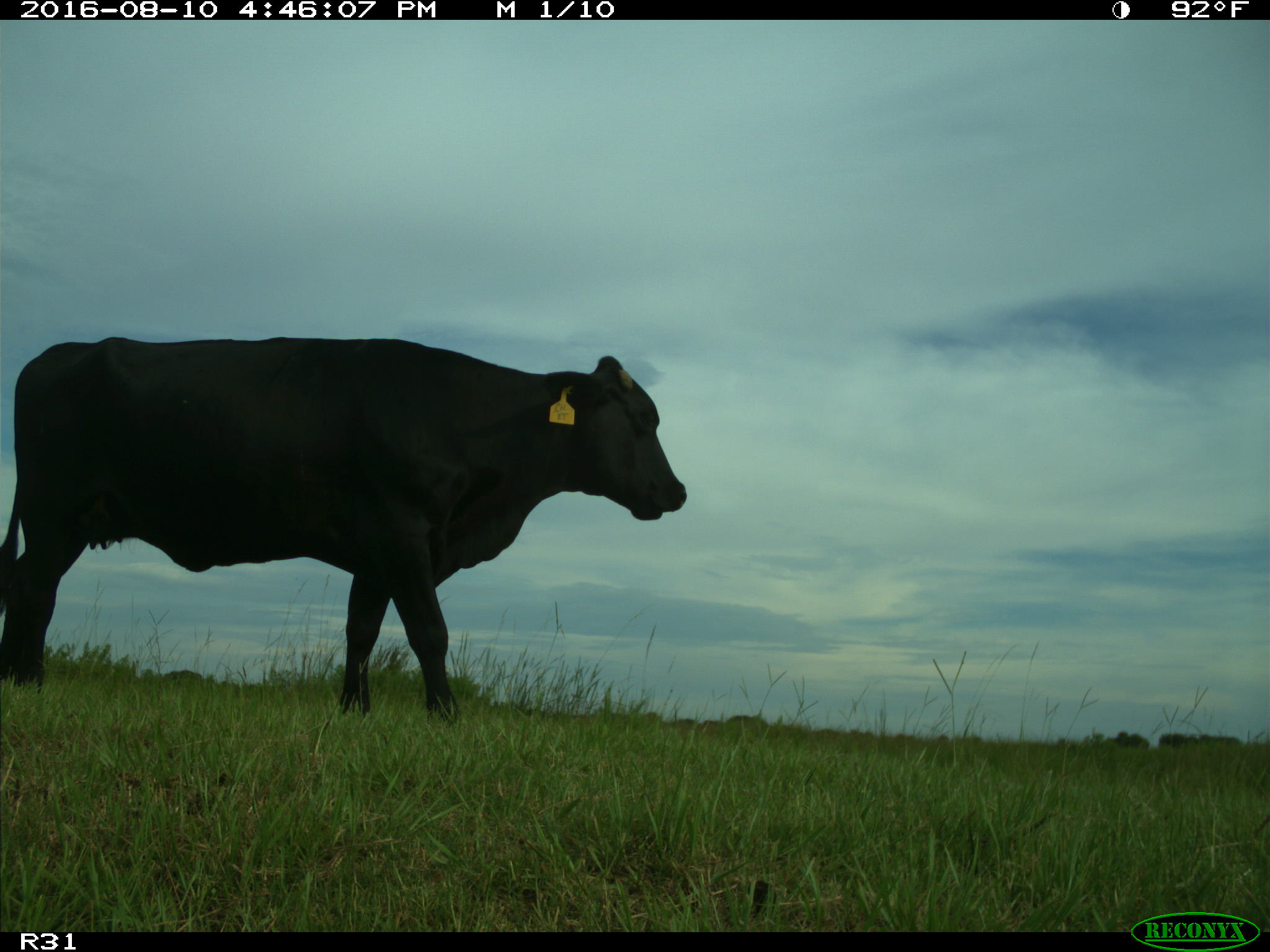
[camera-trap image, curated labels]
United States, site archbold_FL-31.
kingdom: Animalia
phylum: Chordata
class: Mammalia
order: Artiodactyla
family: Bovidae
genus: Bos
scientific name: Bos taurus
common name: domestic cow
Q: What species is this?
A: Bos taurus (domestic cow).